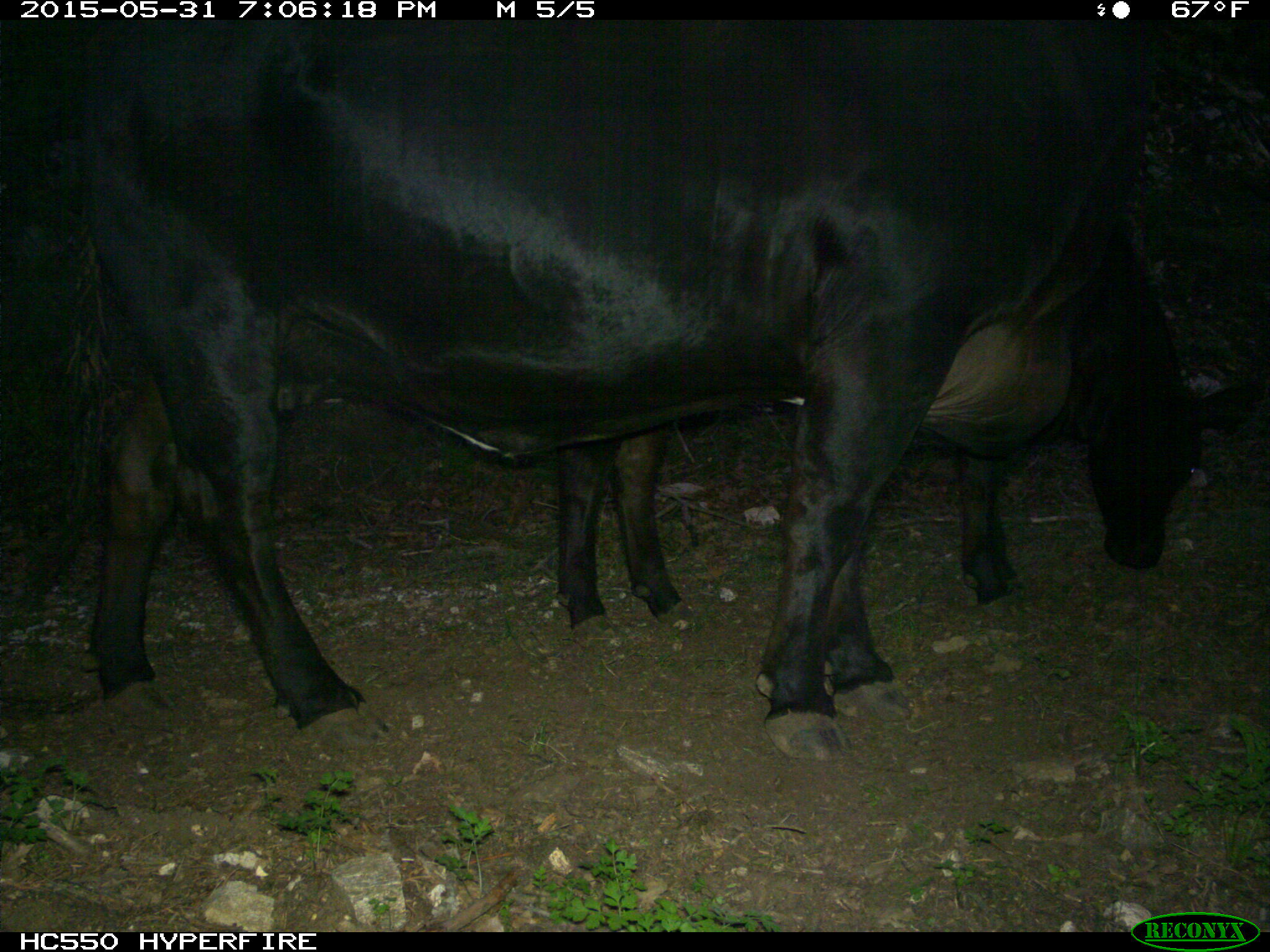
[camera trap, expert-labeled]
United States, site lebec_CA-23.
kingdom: Animalia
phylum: Chordata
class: Mammalia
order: Artiodactyla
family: Bovidae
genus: Bos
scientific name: Bos taurus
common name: domestic cow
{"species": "Bos taurus (domestic cow)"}